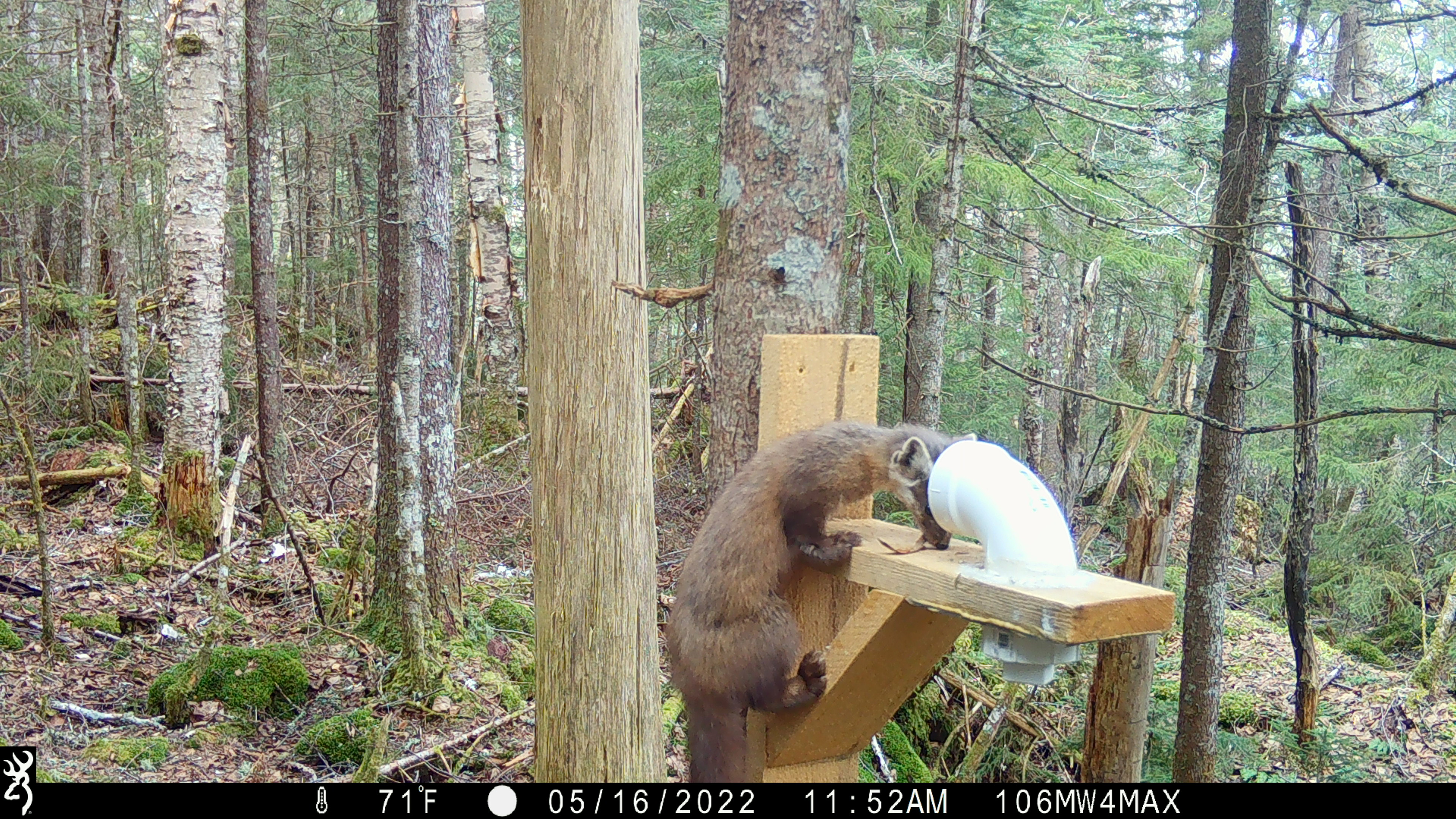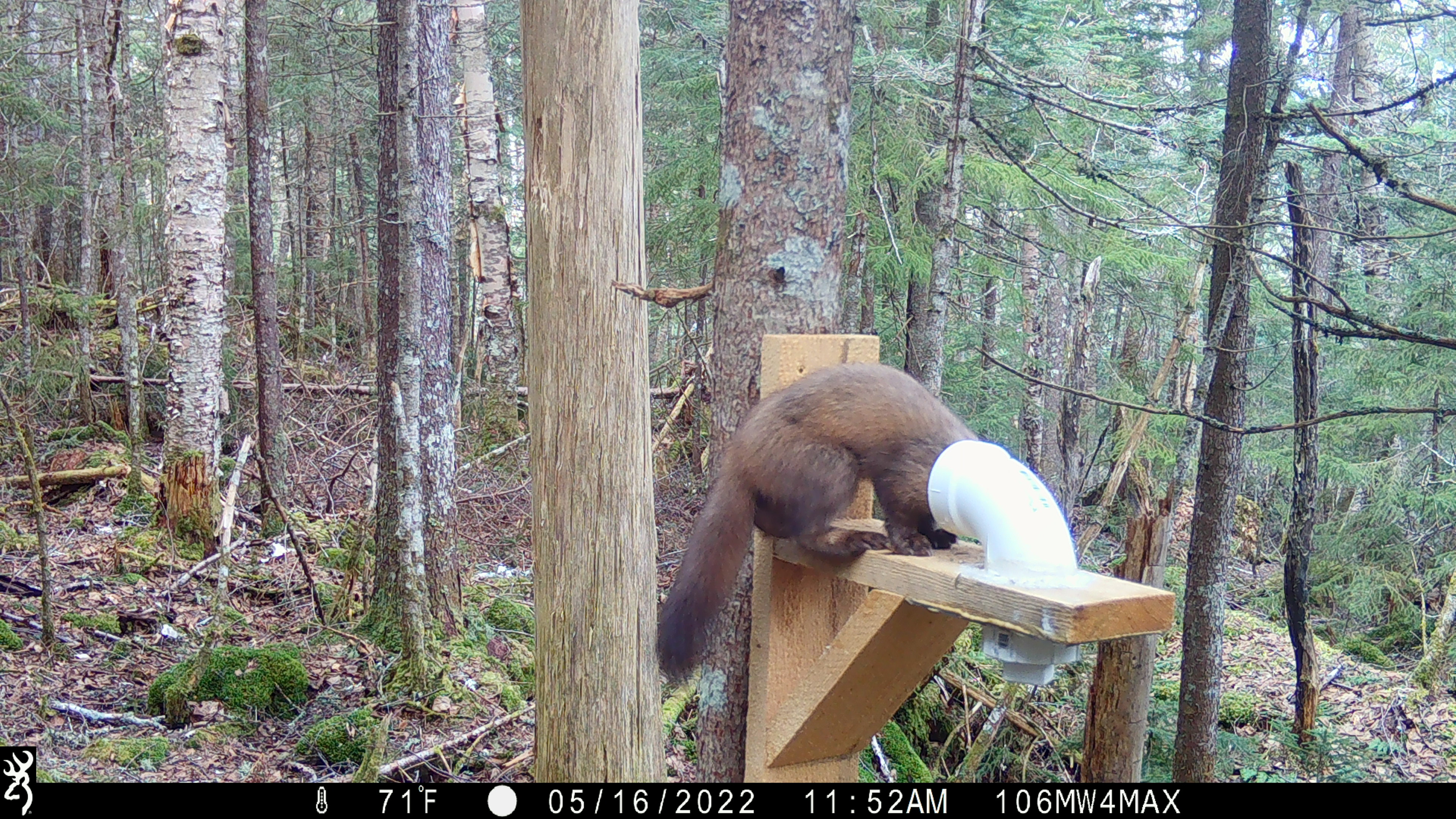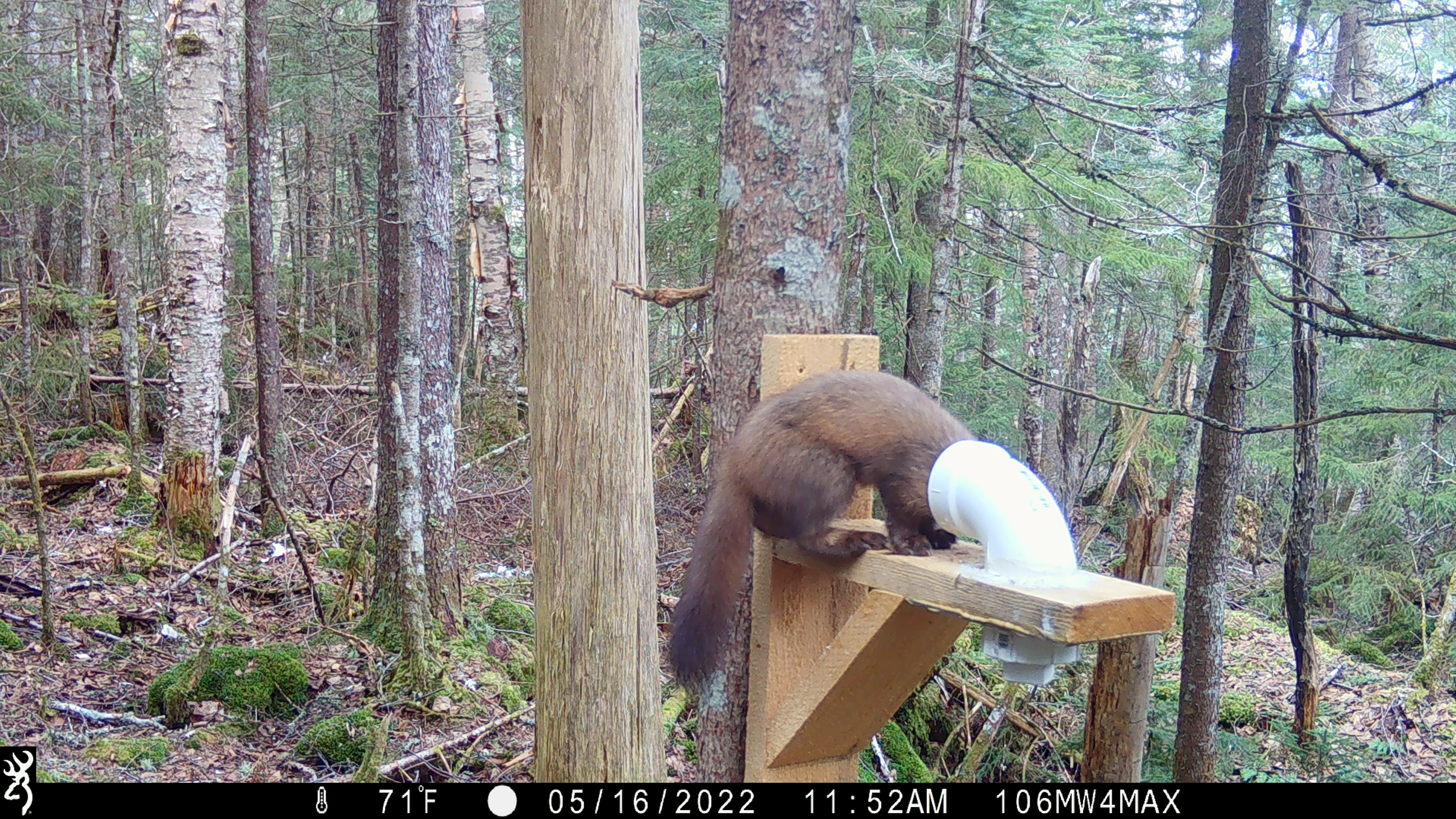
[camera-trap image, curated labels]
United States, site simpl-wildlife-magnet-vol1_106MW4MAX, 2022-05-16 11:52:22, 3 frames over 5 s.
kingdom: Animalia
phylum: Chordata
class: Mammalia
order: Carnivora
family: Mustelidae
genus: Martes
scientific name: Martes americana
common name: american marten